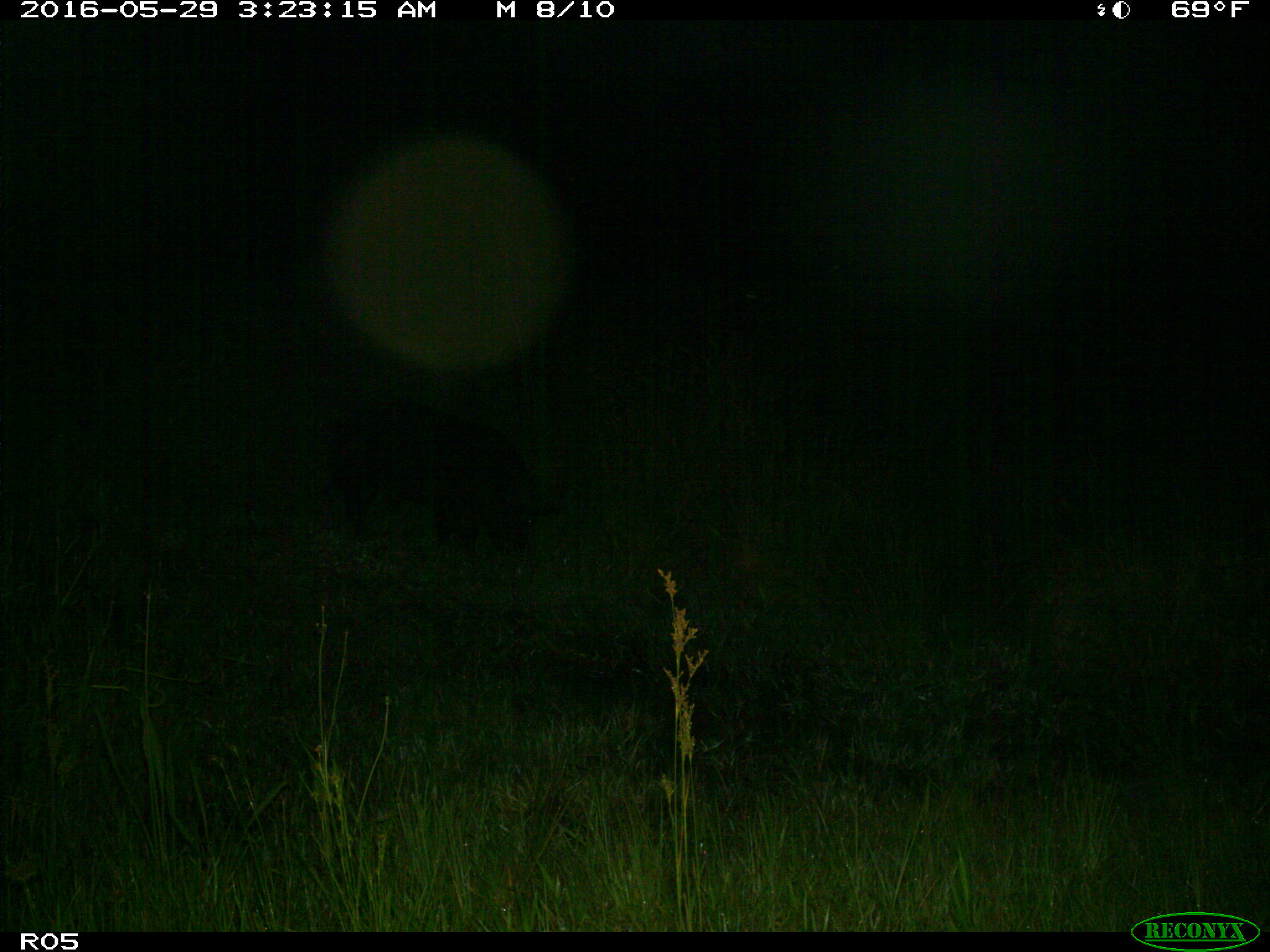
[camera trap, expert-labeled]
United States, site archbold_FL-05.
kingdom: Animalia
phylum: Chordata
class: Mammalia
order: Artiodactyla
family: Suidae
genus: Sus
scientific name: Sus scrofa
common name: wild boar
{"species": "Sus scrofa (wild boar)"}